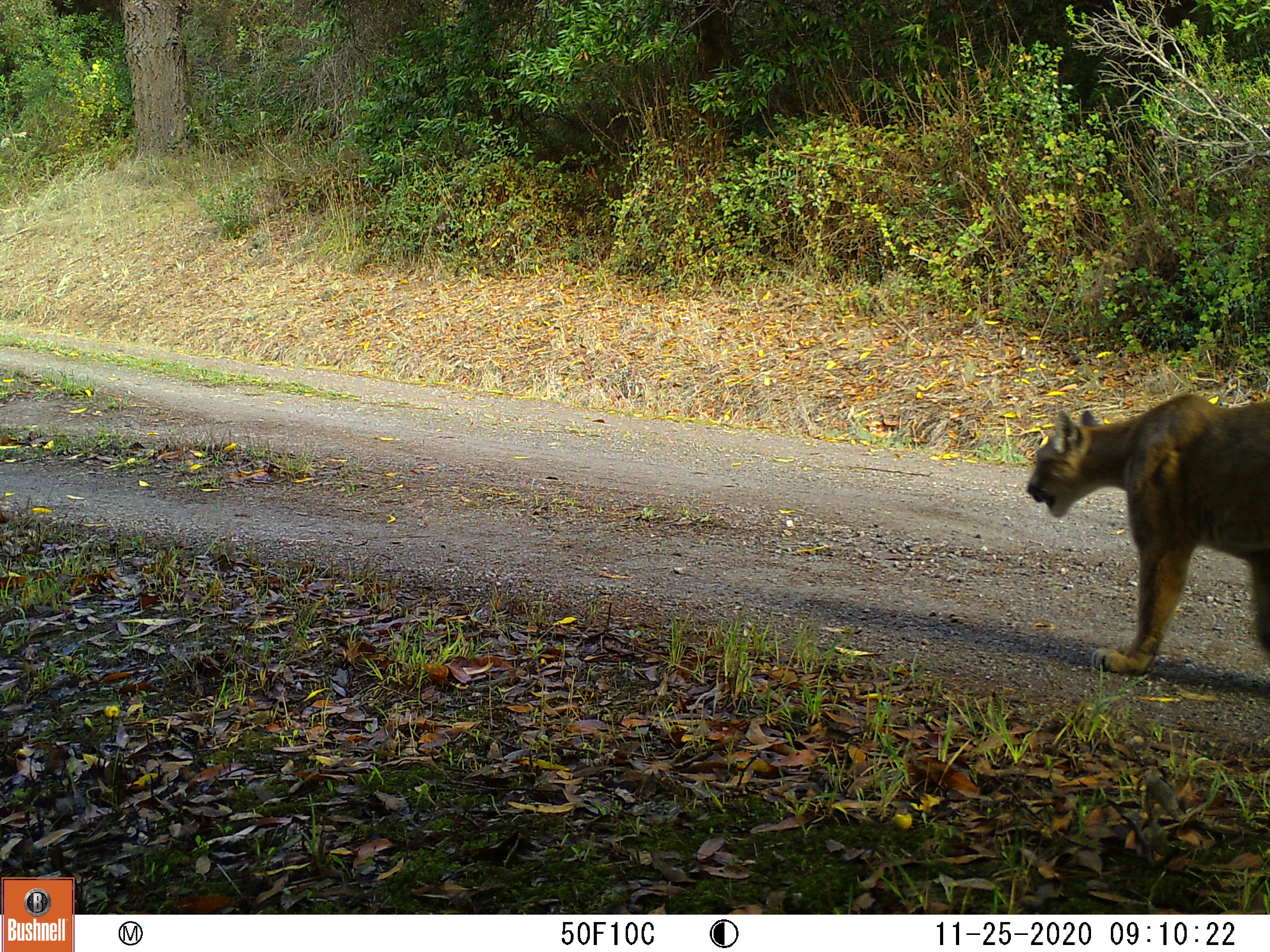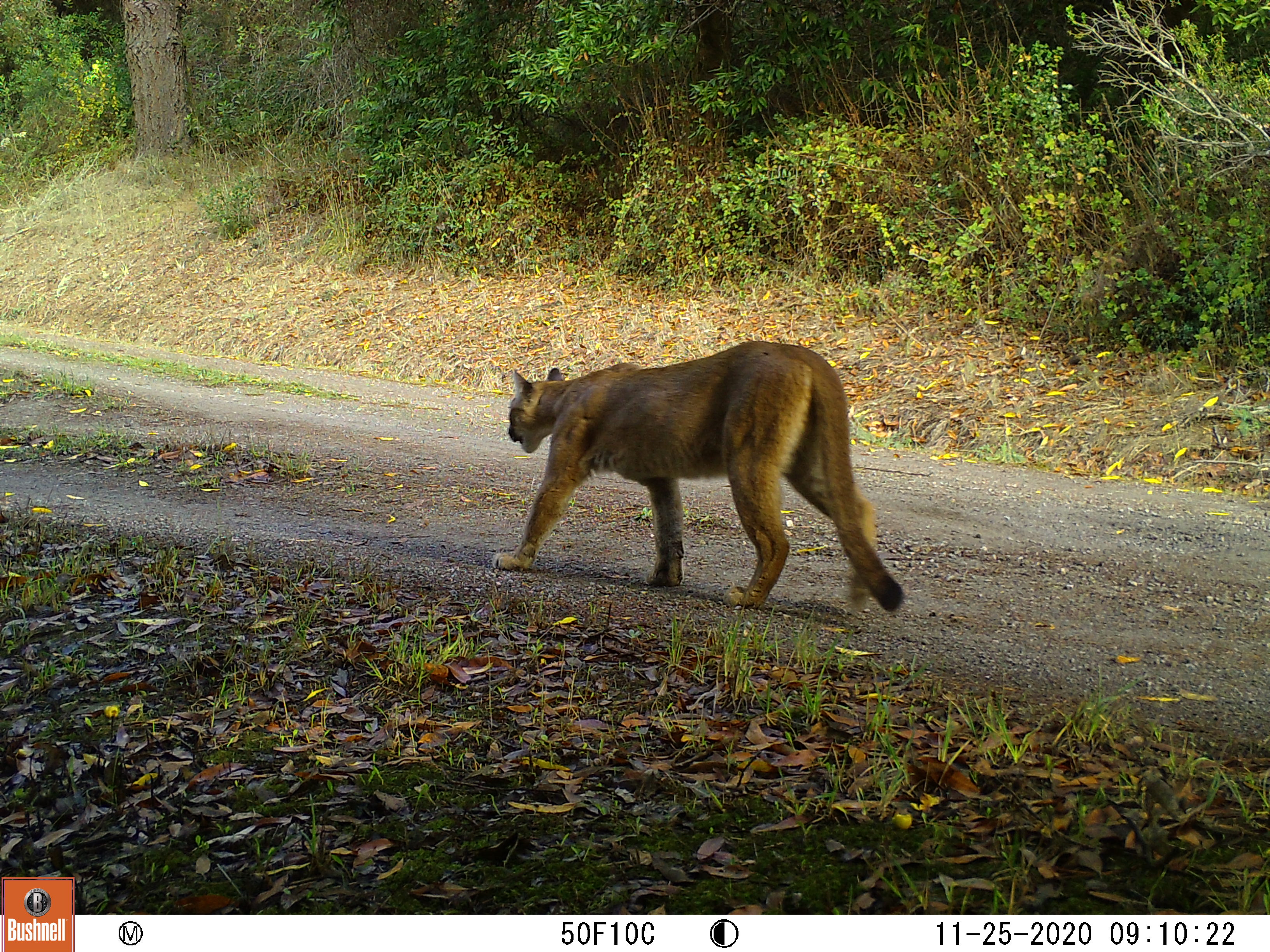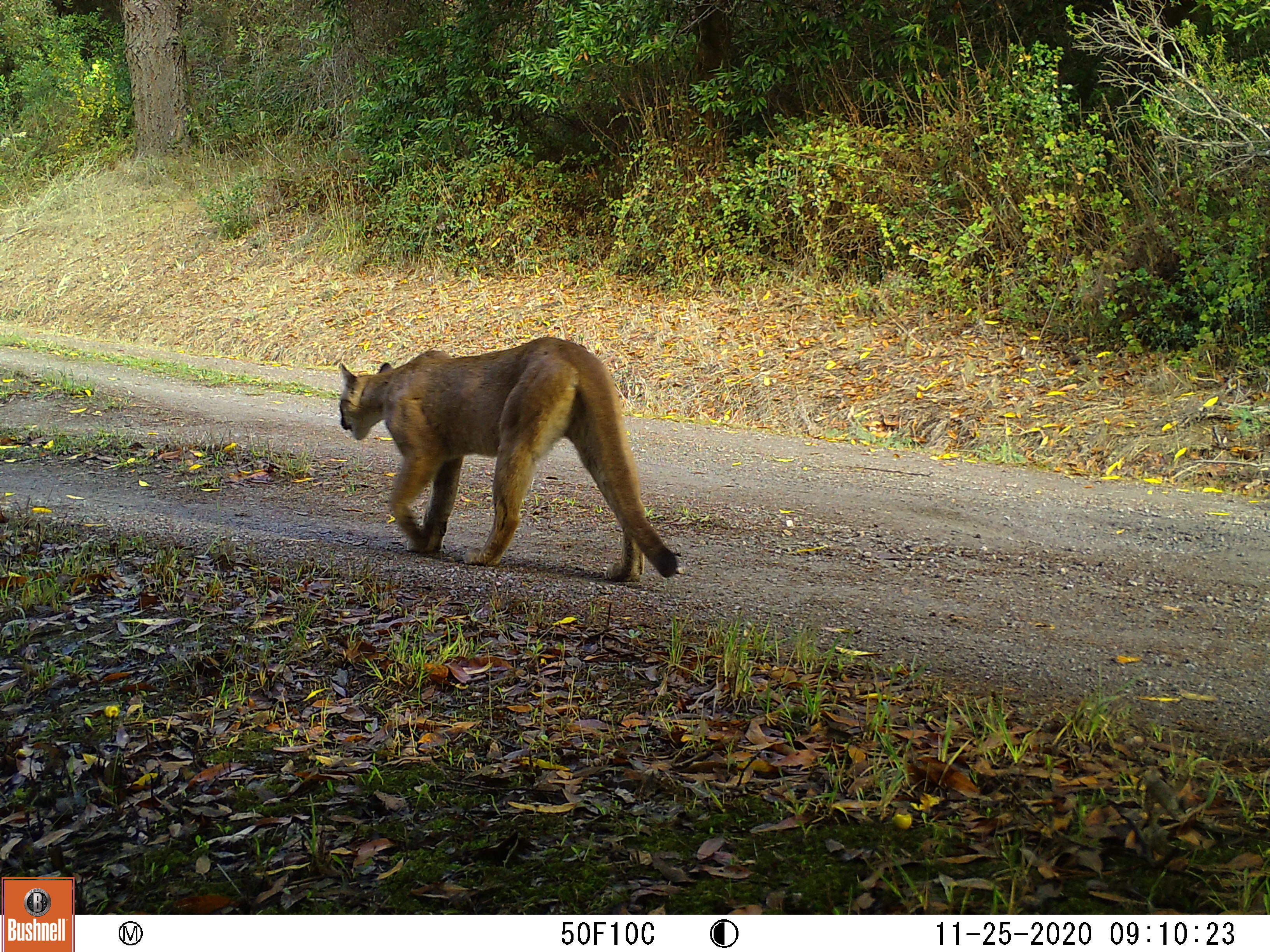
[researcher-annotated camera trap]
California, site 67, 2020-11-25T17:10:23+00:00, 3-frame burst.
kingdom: Animalia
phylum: Chordata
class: Mammalia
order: Carnivora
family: Felidae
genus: Puma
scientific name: Puma concolor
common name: puma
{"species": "puma (Puma concolor)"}